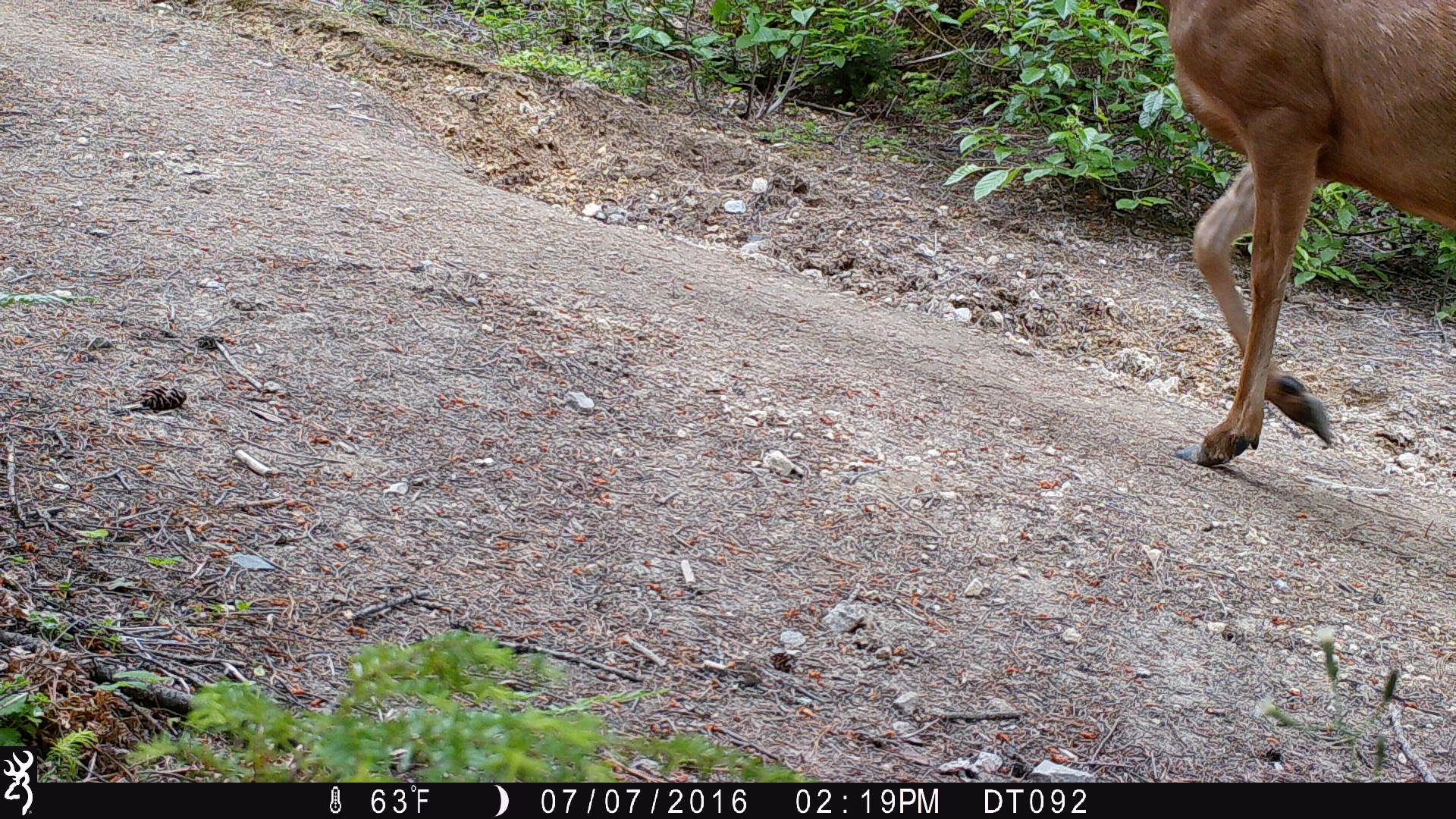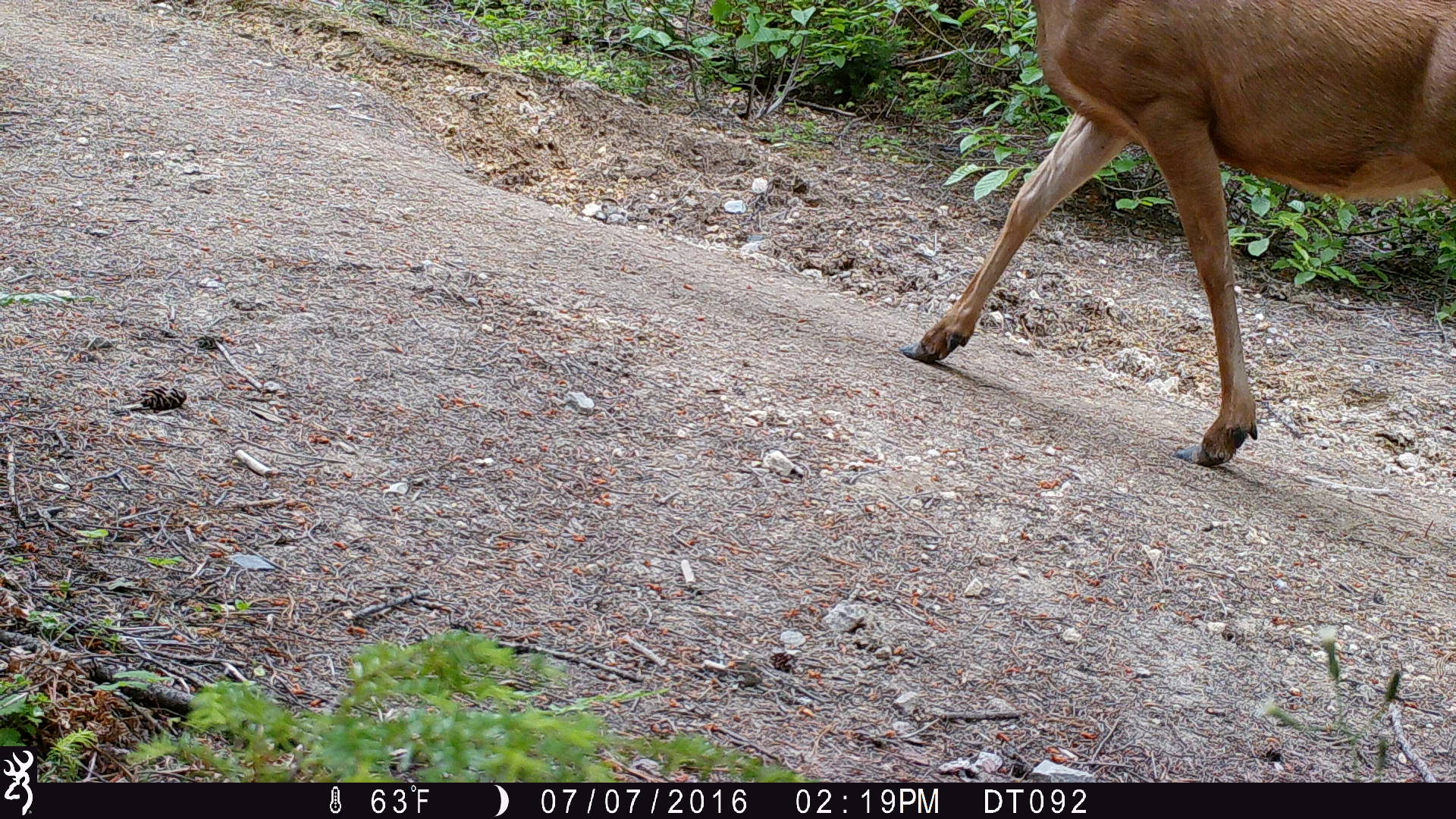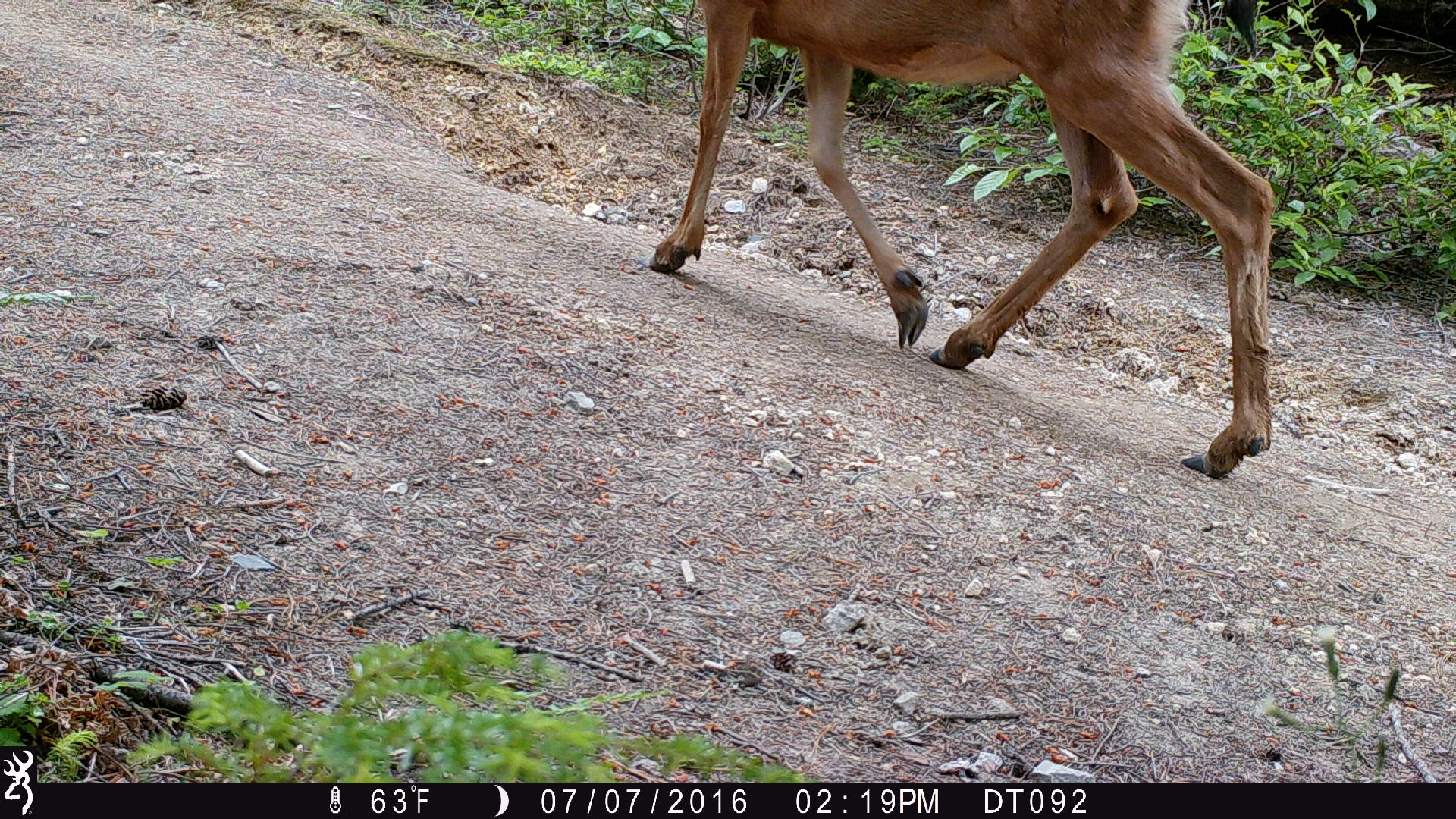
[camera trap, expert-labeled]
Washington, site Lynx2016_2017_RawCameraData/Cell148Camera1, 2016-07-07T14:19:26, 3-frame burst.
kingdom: Animalia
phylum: Chordata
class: Mammalia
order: Artiodactyla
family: Cervidae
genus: Odocoileus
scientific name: Odocoileus hemionus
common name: mule deer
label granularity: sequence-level